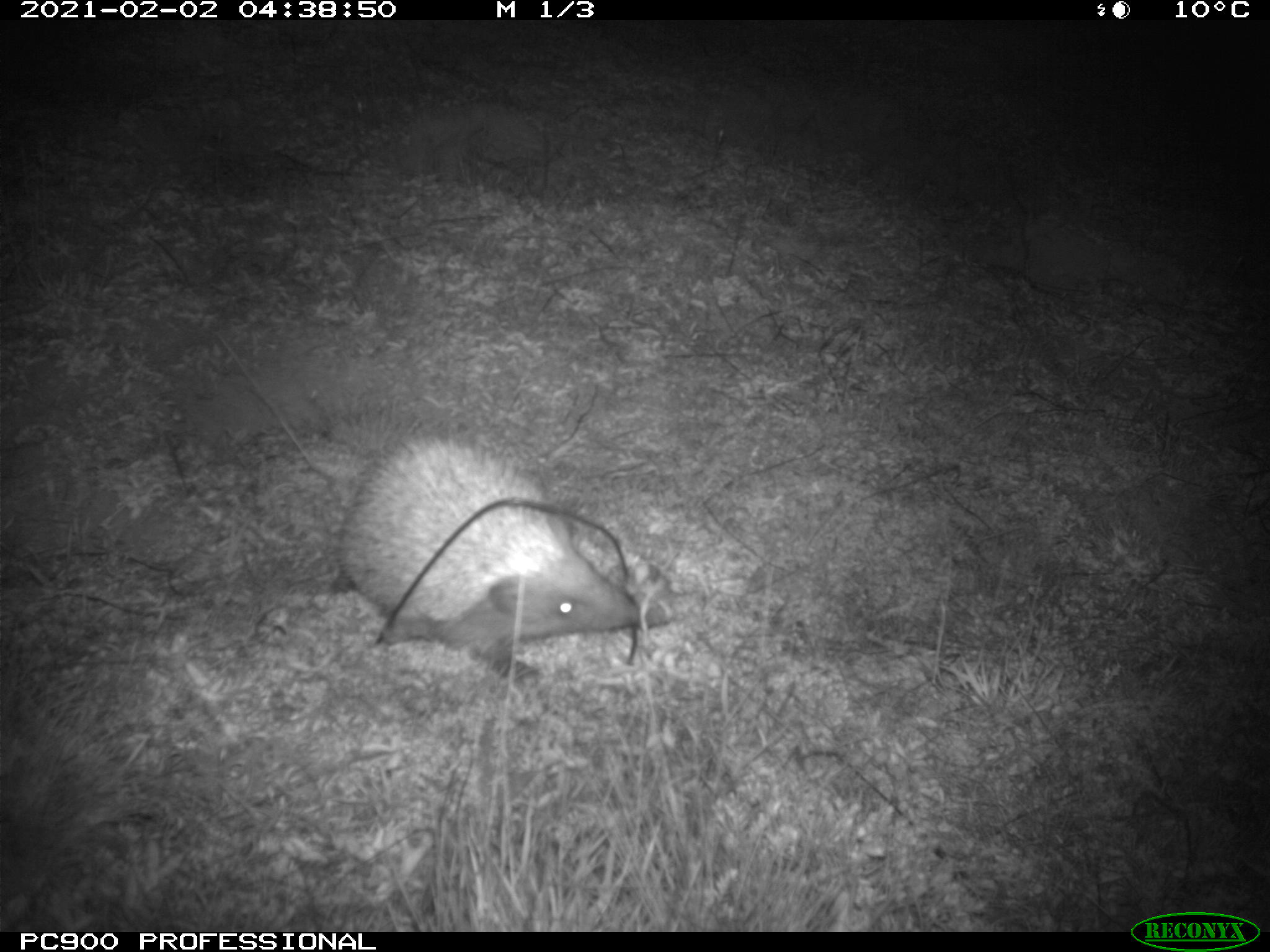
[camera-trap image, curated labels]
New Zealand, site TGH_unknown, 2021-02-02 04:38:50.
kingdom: Animalia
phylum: Chordata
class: Mammalia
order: Eulipotyphla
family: Erinaceidae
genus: Erinaceus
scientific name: Erinaceus europaeus europaeus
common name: european hedgehog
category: hedgehog